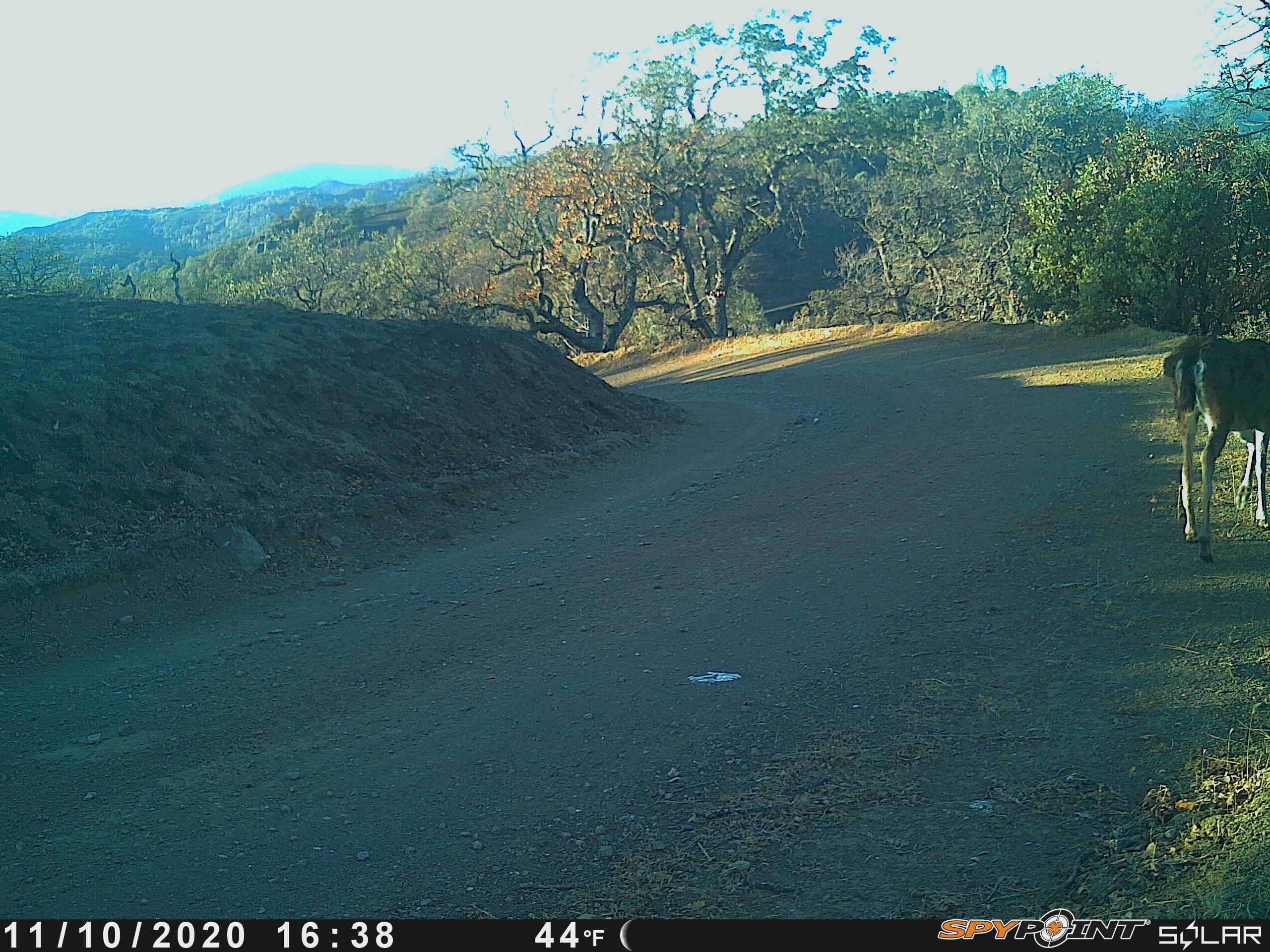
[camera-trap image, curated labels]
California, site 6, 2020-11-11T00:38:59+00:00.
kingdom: Animalia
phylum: Chordata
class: Mammalia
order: Artiodactyla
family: Cervidae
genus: Odocoileus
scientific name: Odocoileus hemionus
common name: mule deer